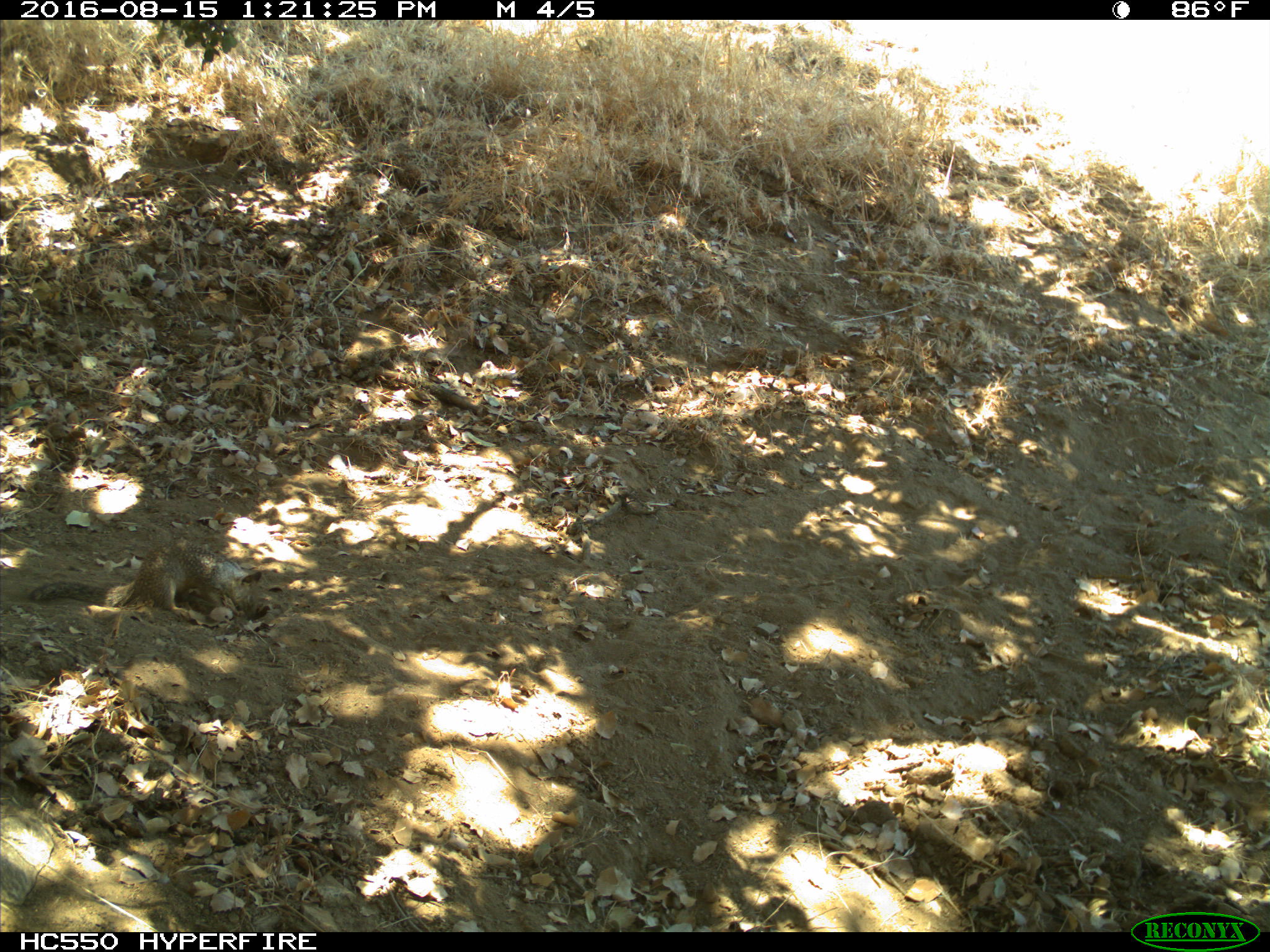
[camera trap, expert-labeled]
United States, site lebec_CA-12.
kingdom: Animalia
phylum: Chordata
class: Mammalia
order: Rodentia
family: Sciuridae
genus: Otospermophilus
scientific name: Otospermophilus beecheyi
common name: california ground squirrel